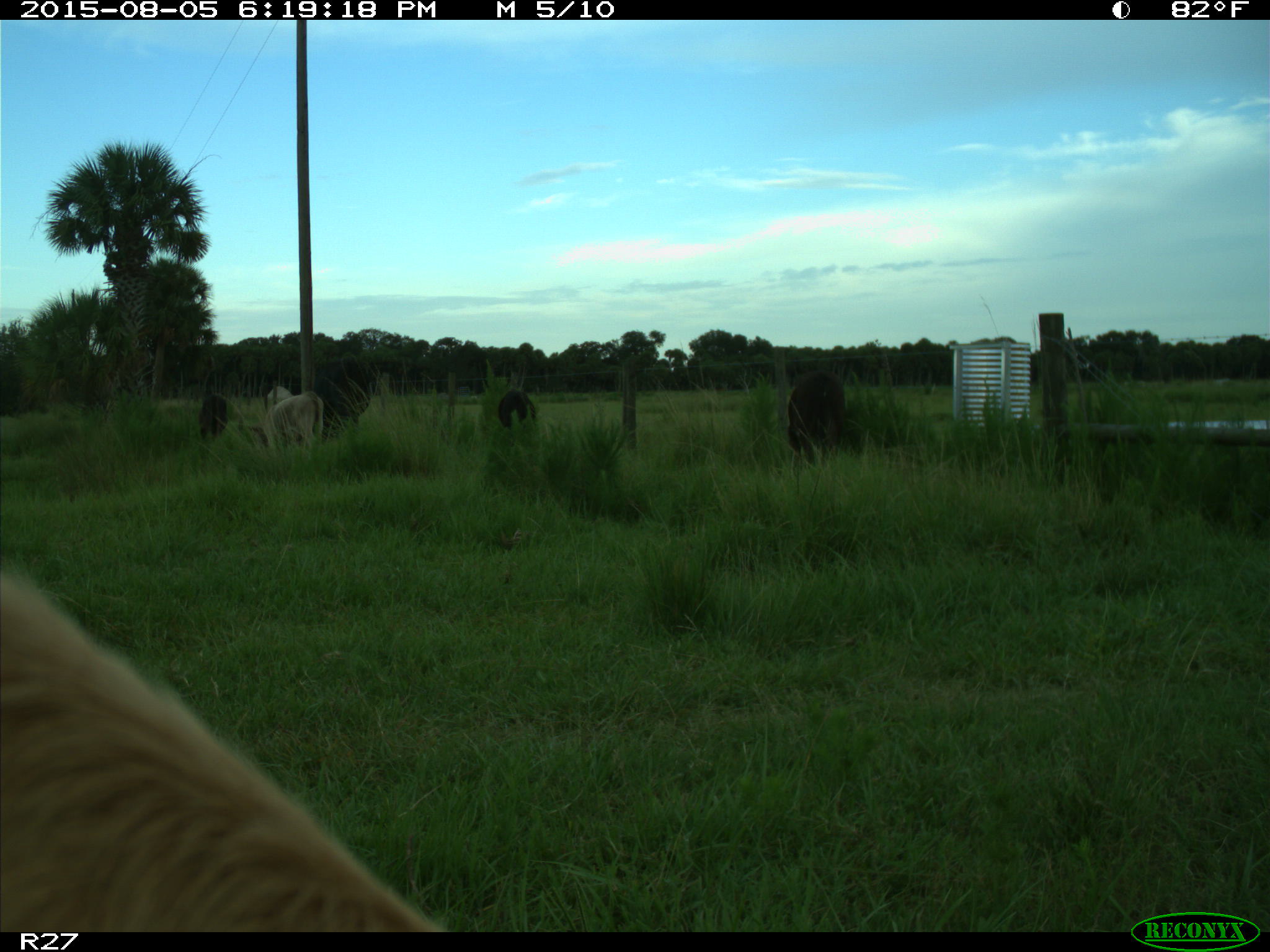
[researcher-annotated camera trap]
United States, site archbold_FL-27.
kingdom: Animalia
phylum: Chordata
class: Mammalia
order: Artiodactyla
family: Bovidae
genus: Bos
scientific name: Bos taurus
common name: domestic cow